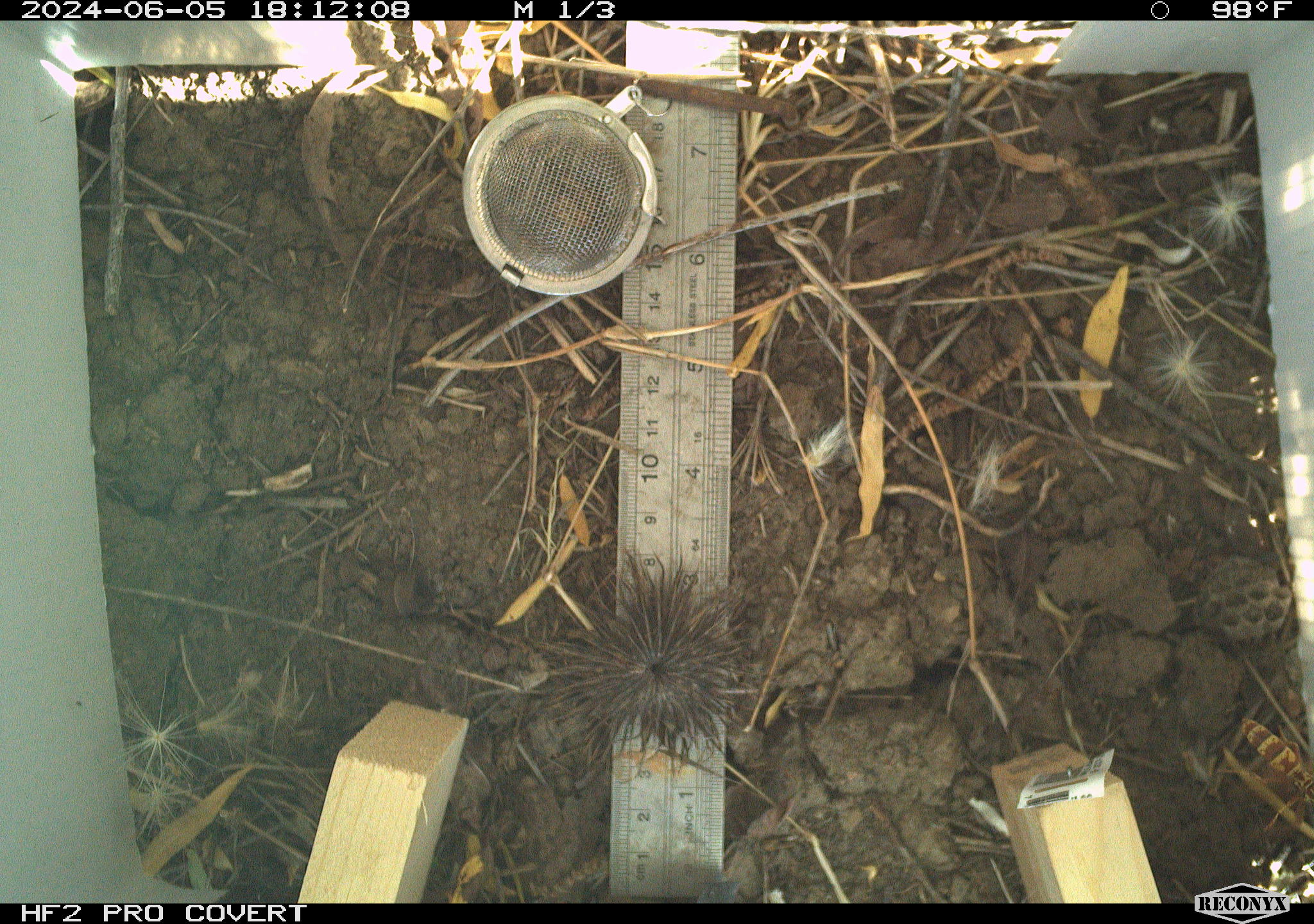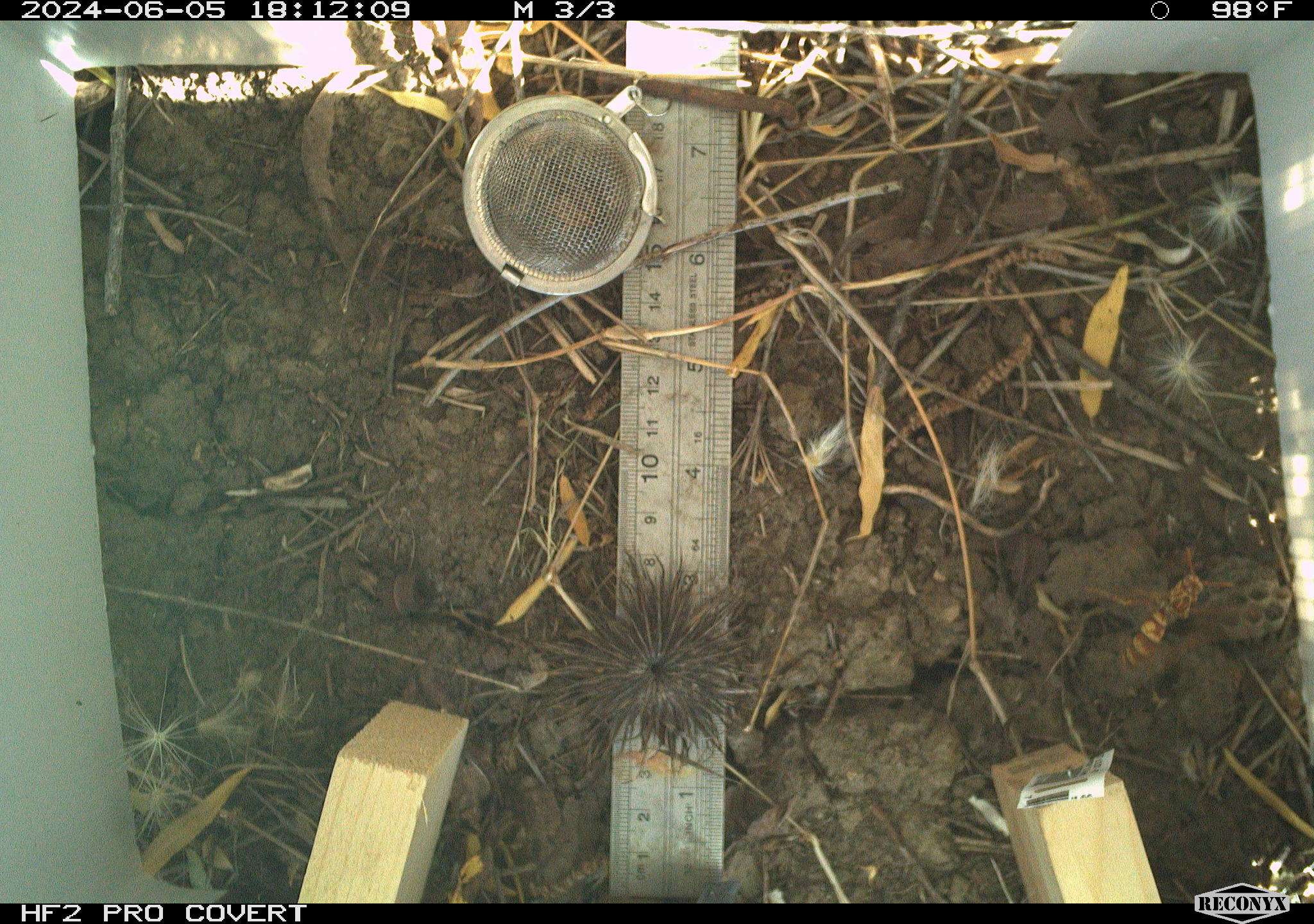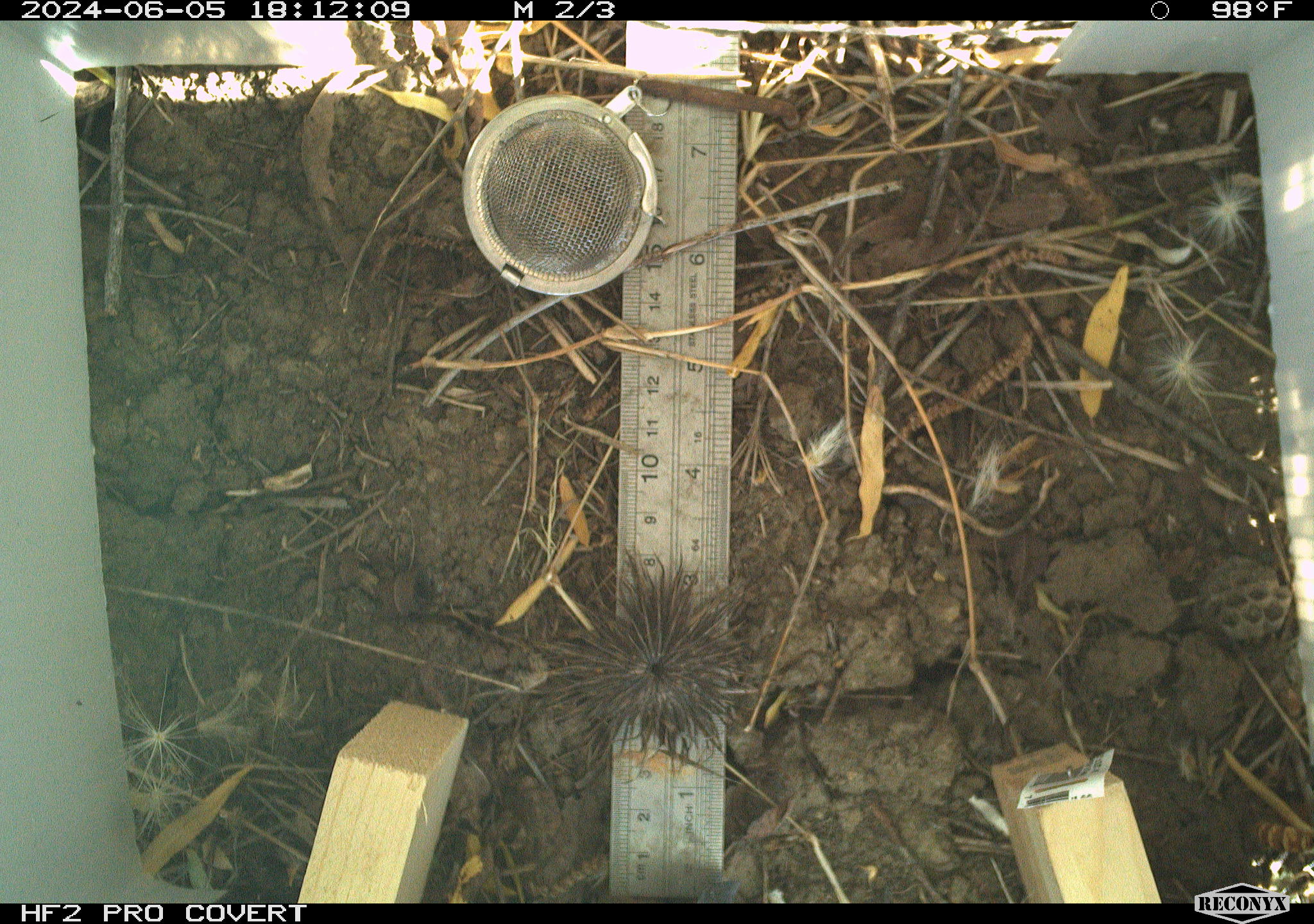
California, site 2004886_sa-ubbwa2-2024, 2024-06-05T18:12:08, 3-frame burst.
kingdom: Animalia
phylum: Arthropoda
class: Insecta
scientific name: Insecta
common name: insect